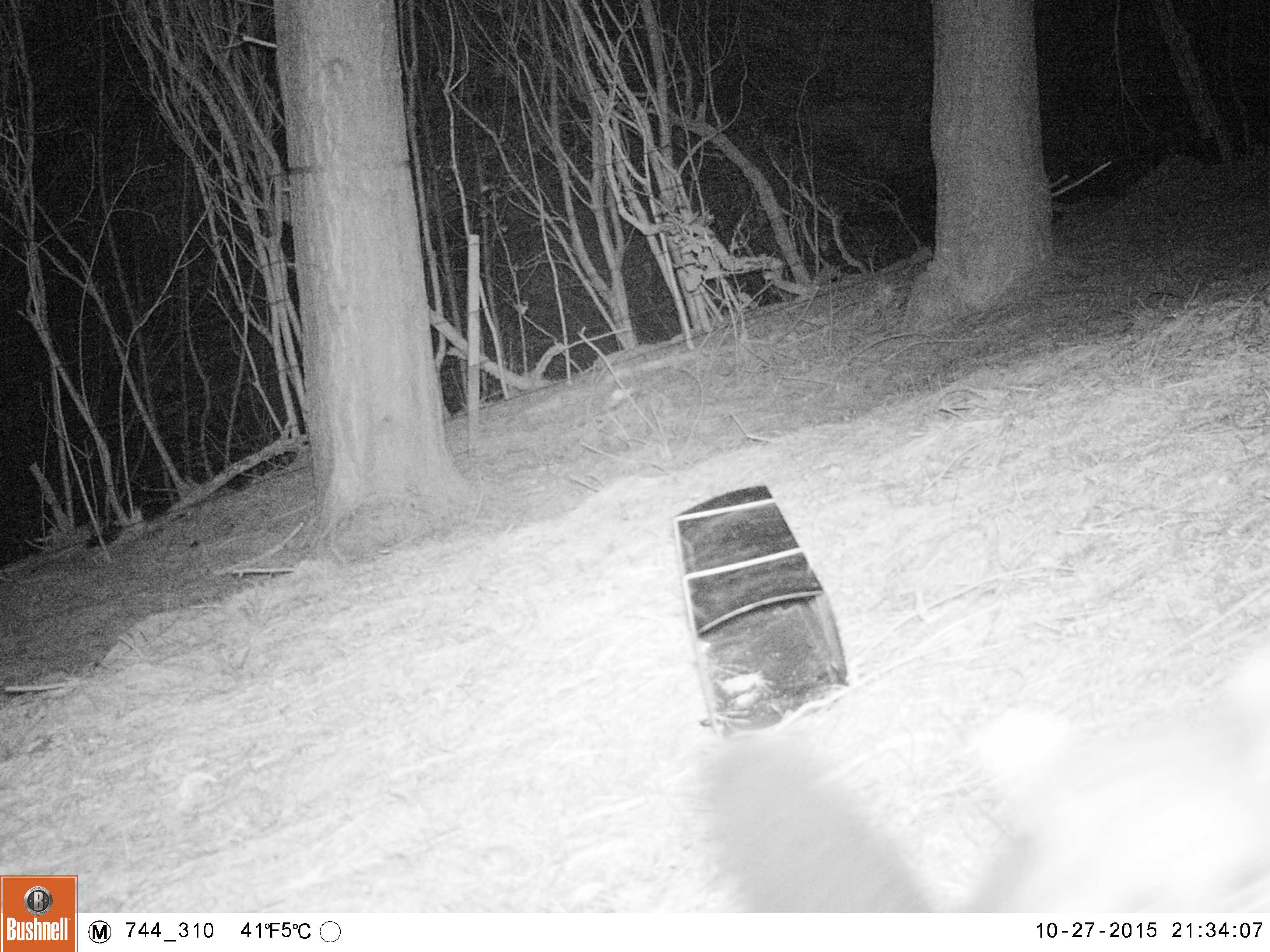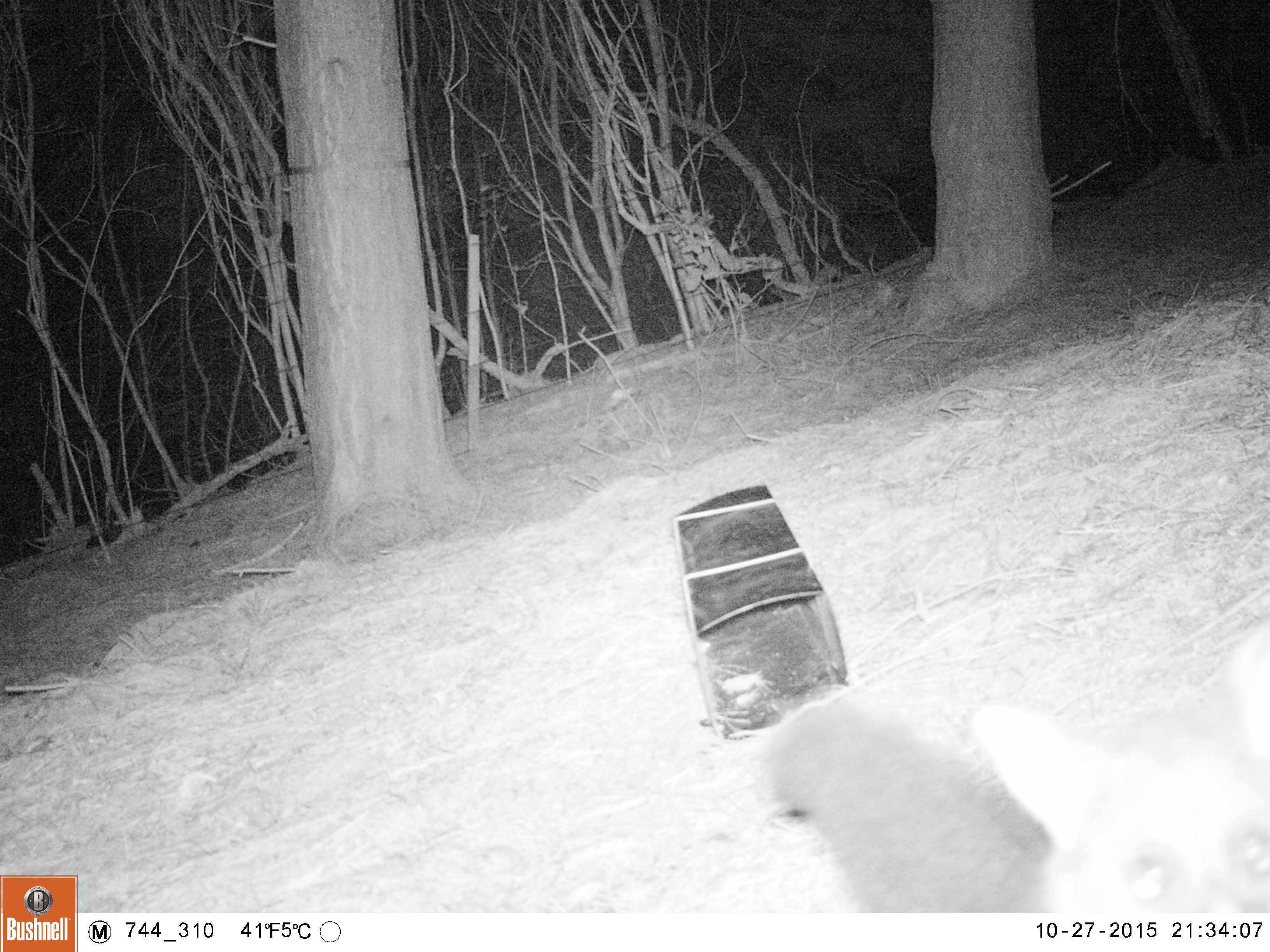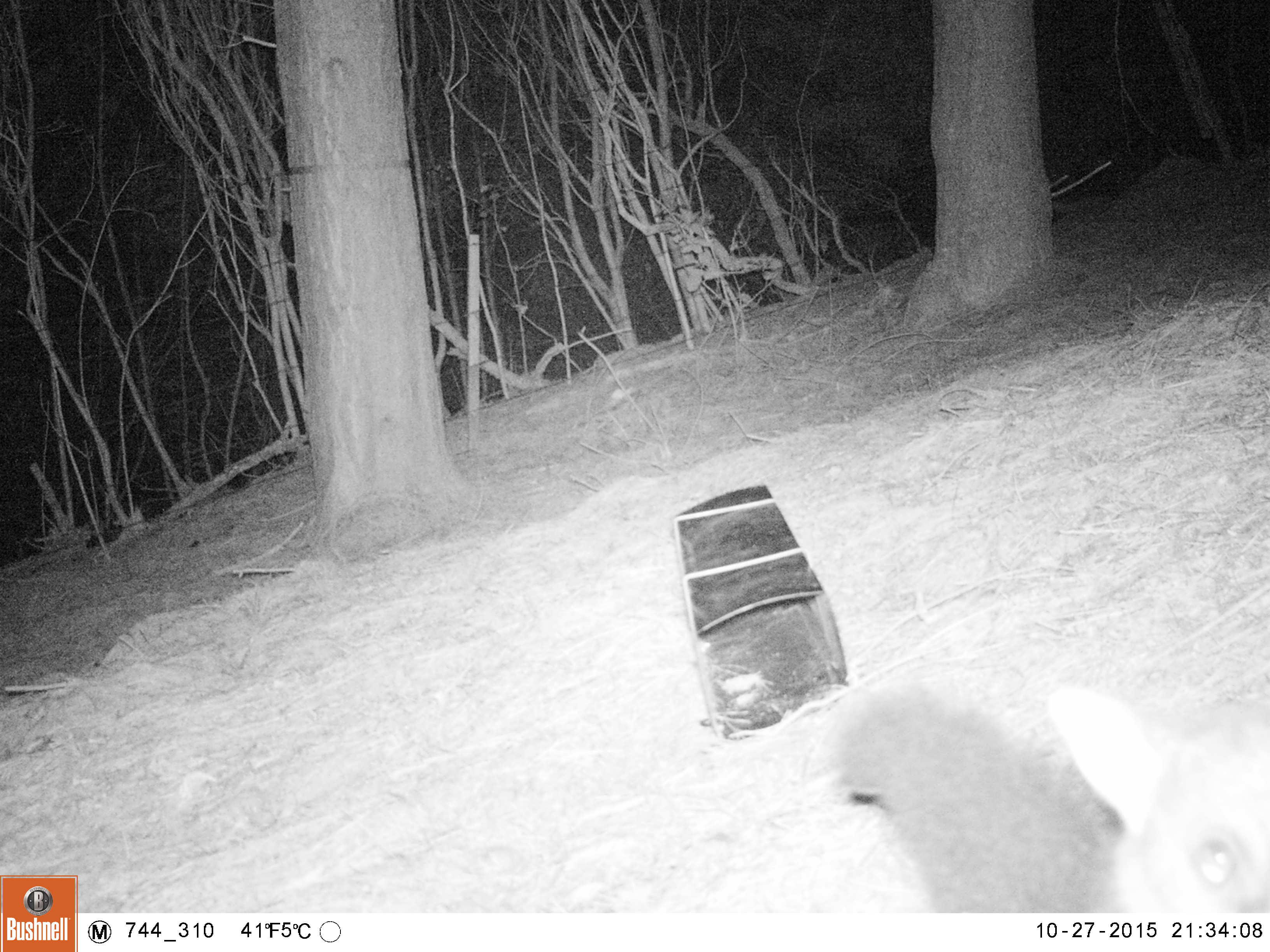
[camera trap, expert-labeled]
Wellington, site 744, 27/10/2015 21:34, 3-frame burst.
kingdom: Animalia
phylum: Chordata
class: Mammalia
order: Didelphimorphia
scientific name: Didelphimorphia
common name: possum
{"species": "possum (Didelphimorphia)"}